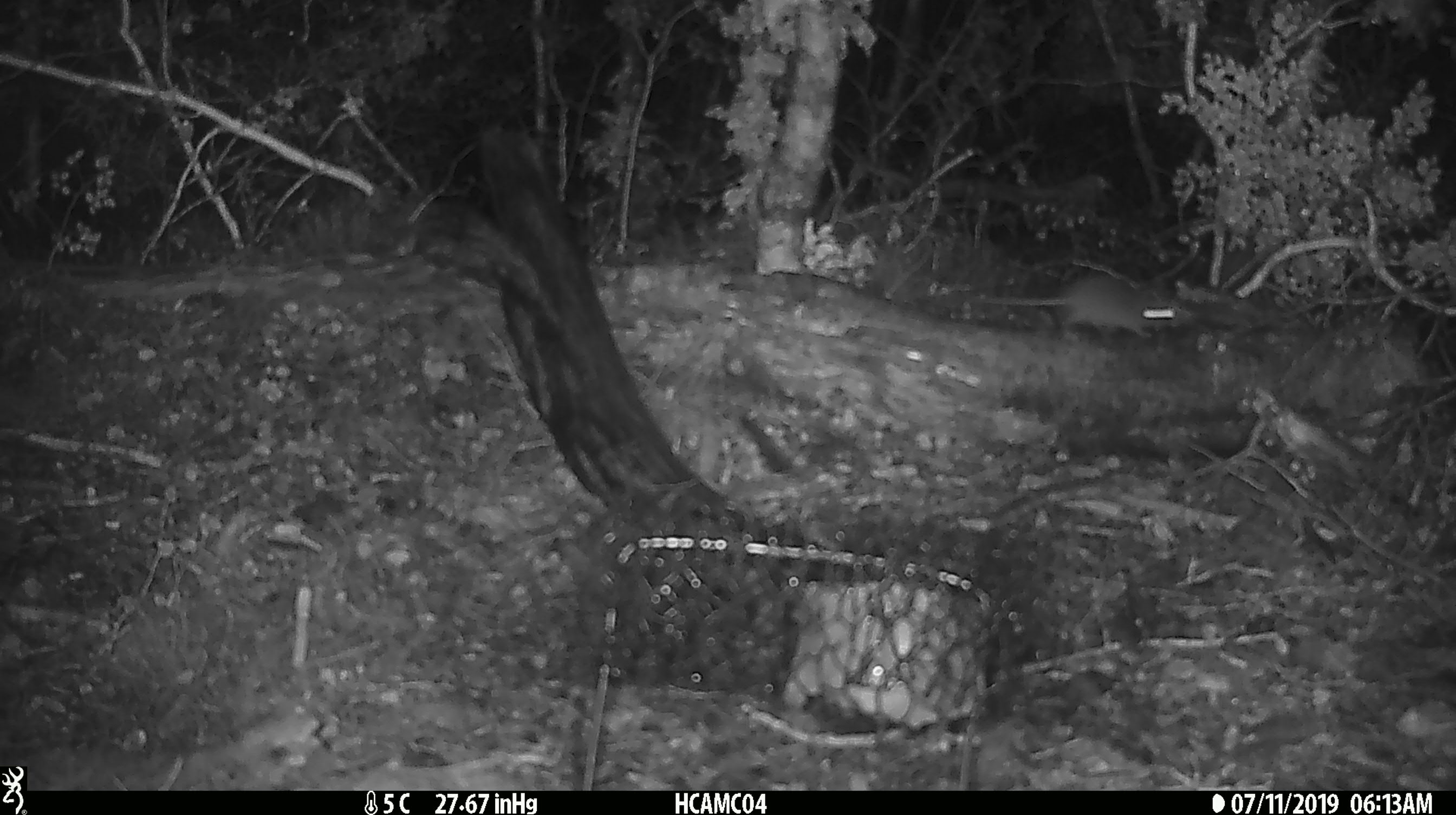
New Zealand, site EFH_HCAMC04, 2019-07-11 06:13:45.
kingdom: Animalia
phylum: Chordata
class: Mammalia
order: Rodentia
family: Muridae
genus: Mus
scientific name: Mus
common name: mouse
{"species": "mouse (Mus)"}